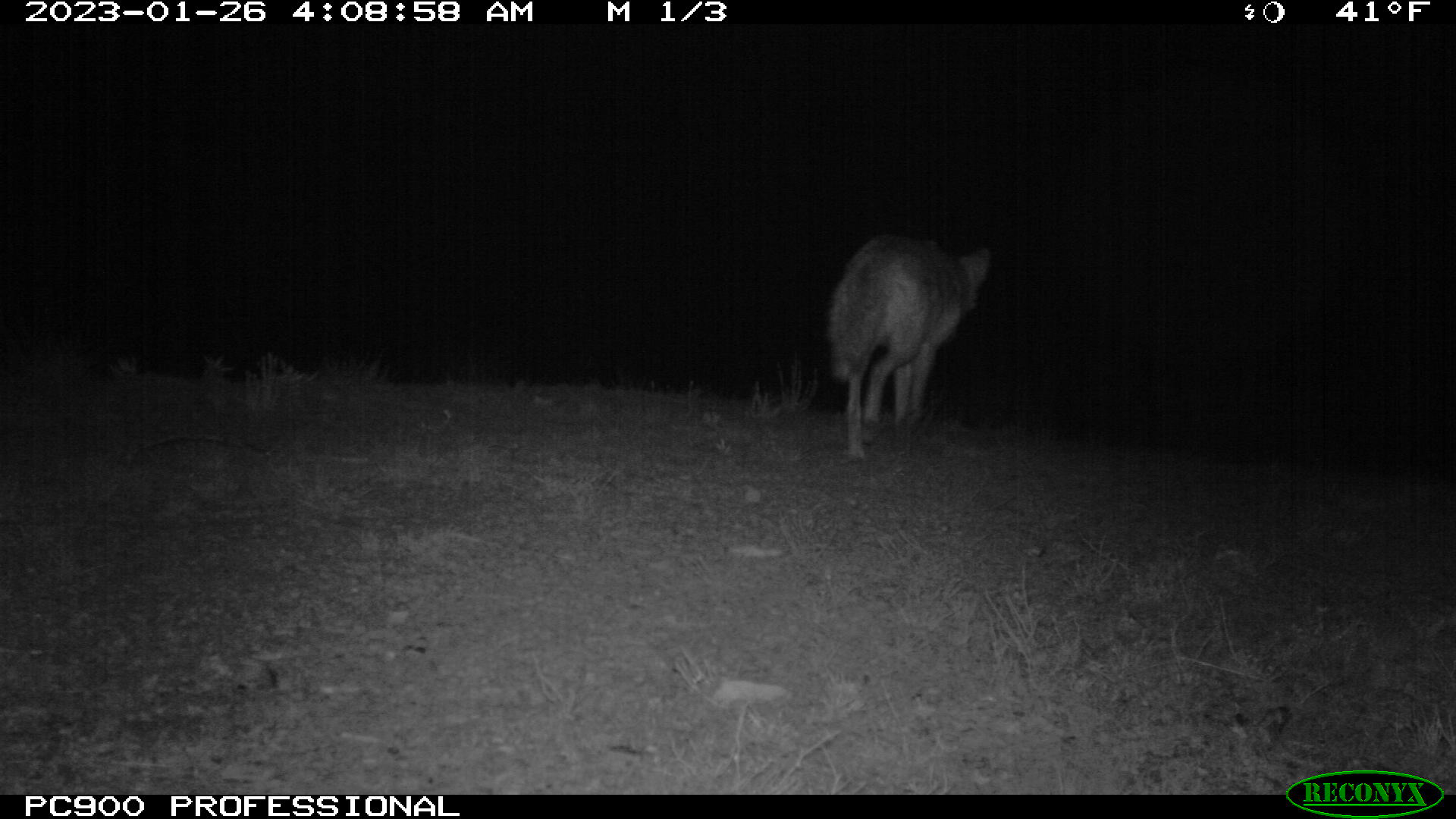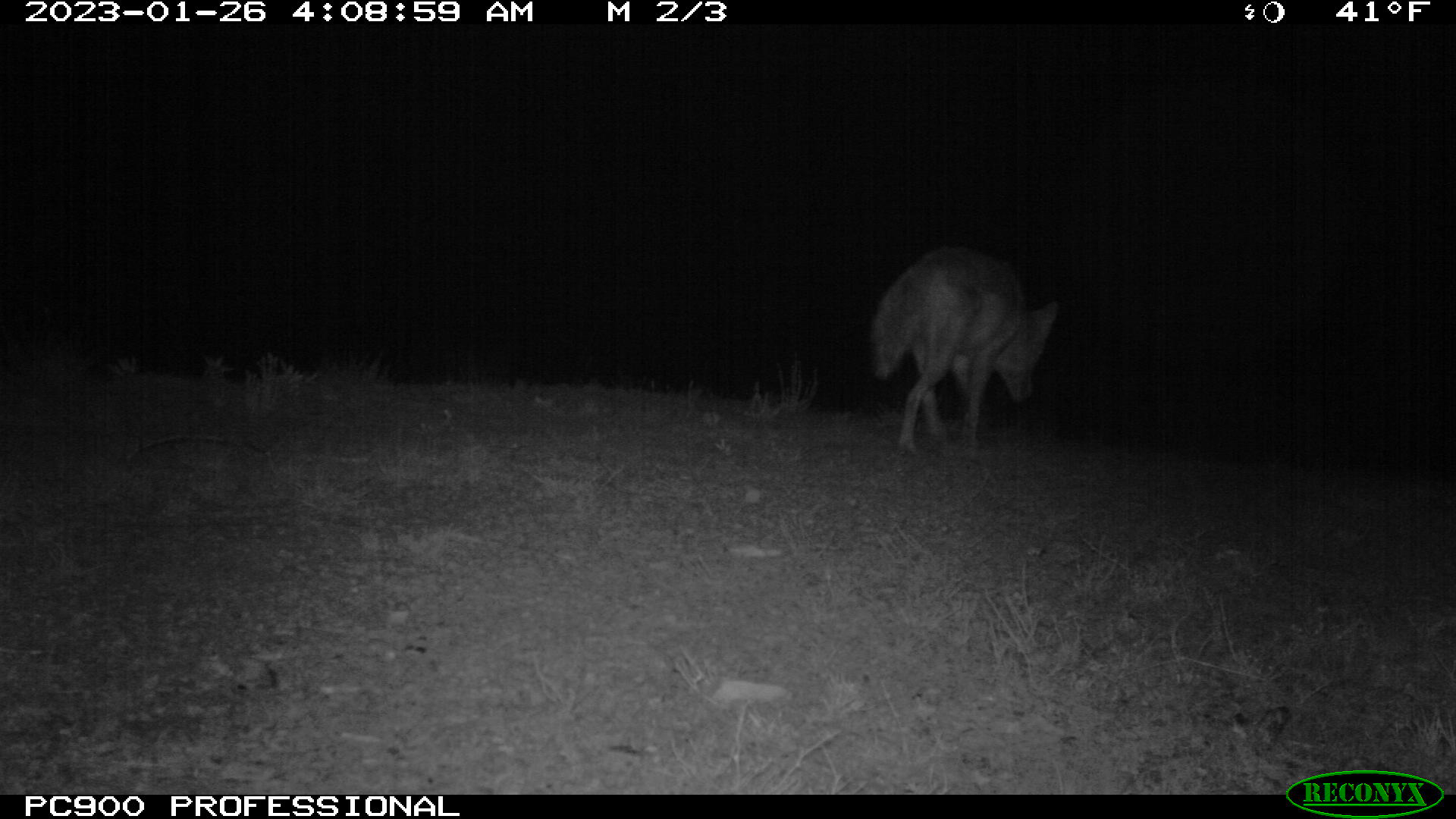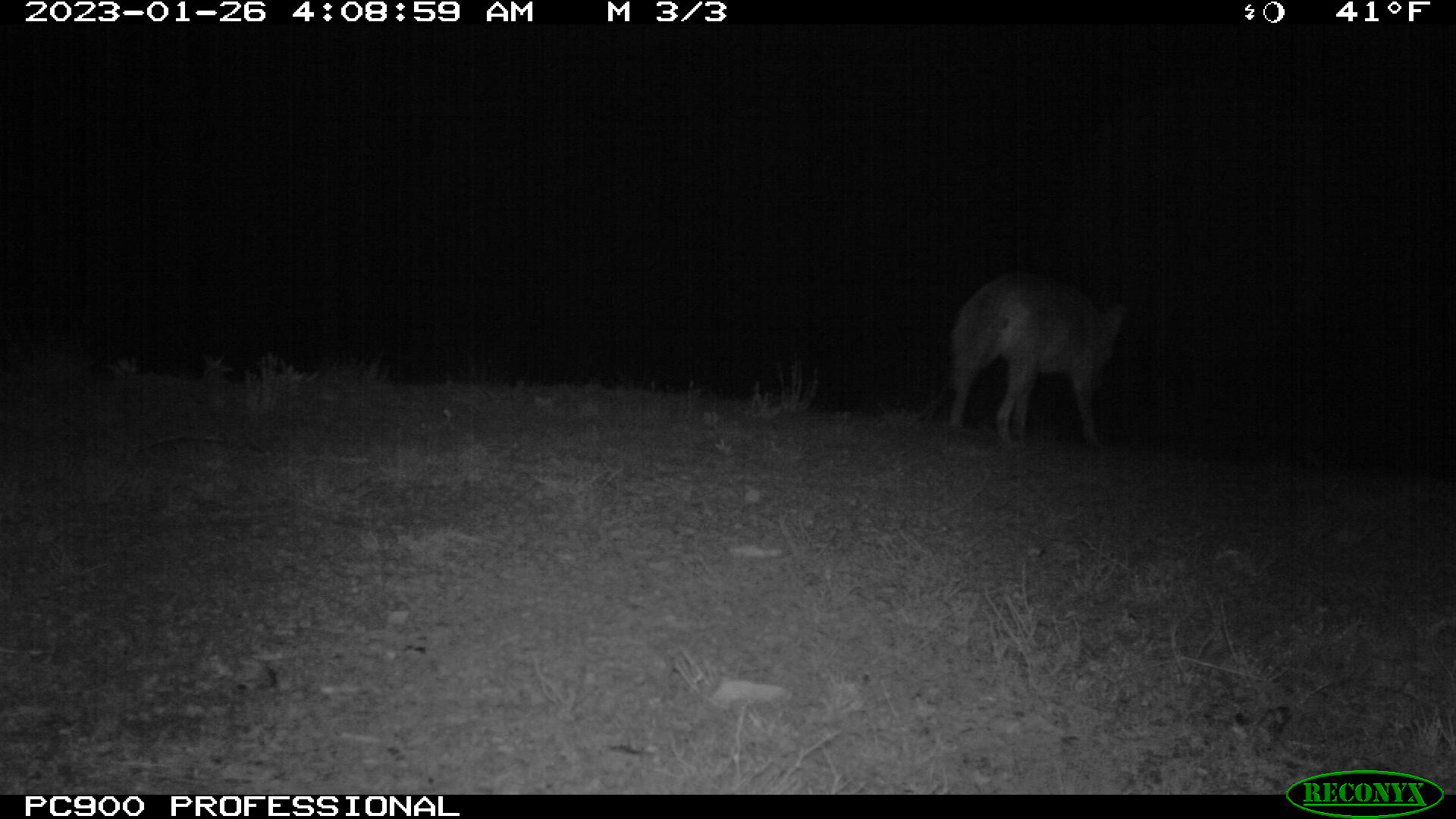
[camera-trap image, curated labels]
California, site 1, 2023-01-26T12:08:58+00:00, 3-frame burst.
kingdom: Animalia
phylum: Chordata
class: Mammalia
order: Carnivora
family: Canidae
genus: Canis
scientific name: Canis latrans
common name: coyote